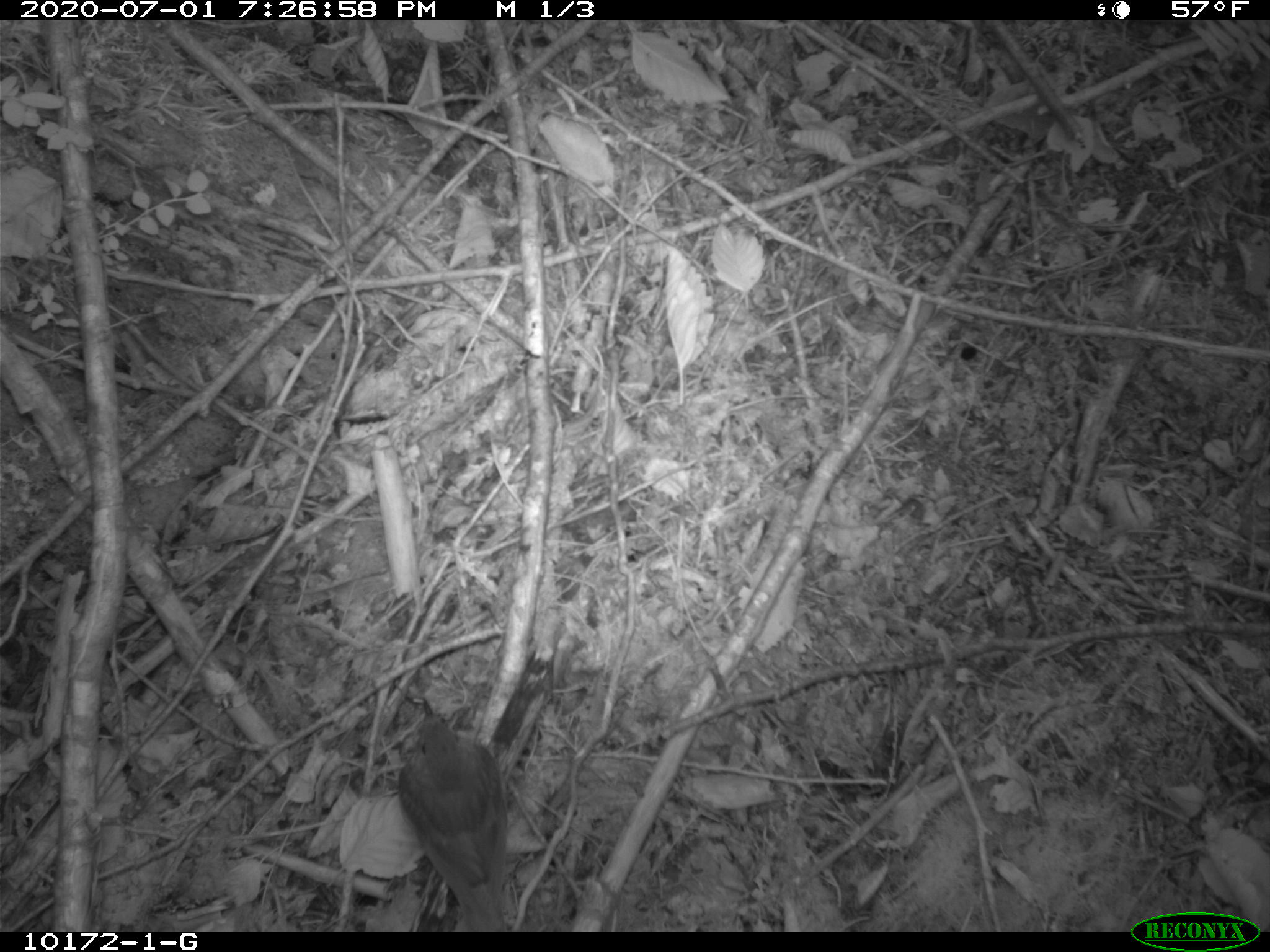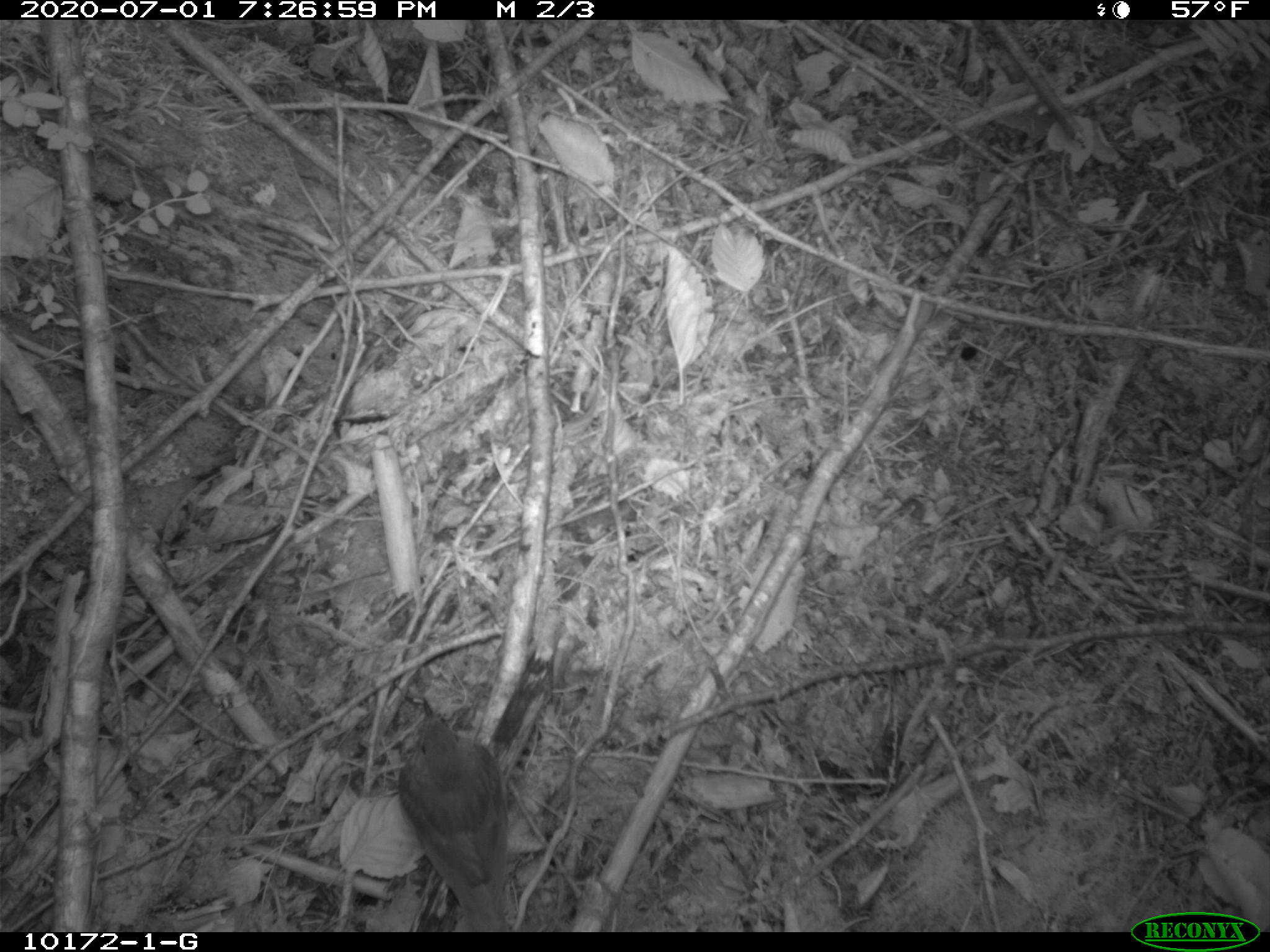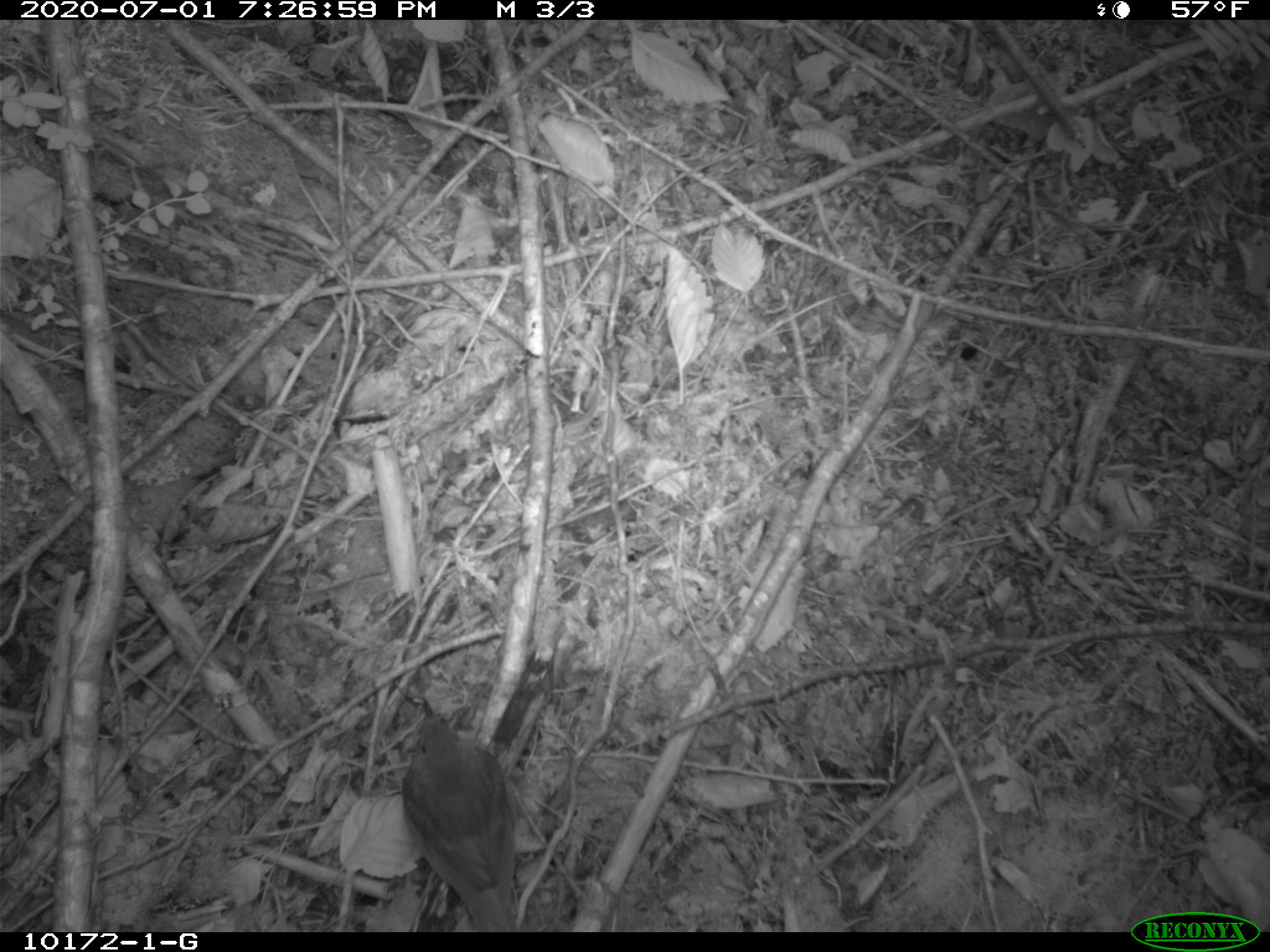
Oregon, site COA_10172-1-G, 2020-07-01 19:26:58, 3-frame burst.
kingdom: Animalia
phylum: Chordata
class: Aves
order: Passeriformes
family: Turdidae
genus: Catharus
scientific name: Catharus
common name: brown thrushes and nightingale-thrushes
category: catharus species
Catharus species (brown thrushes and nightingale-thrushes) (Catharus).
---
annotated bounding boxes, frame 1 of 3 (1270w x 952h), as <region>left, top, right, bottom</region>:
catharus species: <region>381, 694, 521, 926</region>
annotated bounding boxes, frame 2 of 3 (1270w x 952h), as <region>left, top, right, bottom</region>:
catharus species: <region>383, 692, 526, 926</region>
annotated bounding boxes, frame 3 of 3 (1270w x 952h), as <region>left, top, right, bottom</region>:
catharus species: <region>387, 687, 531, 926</region>